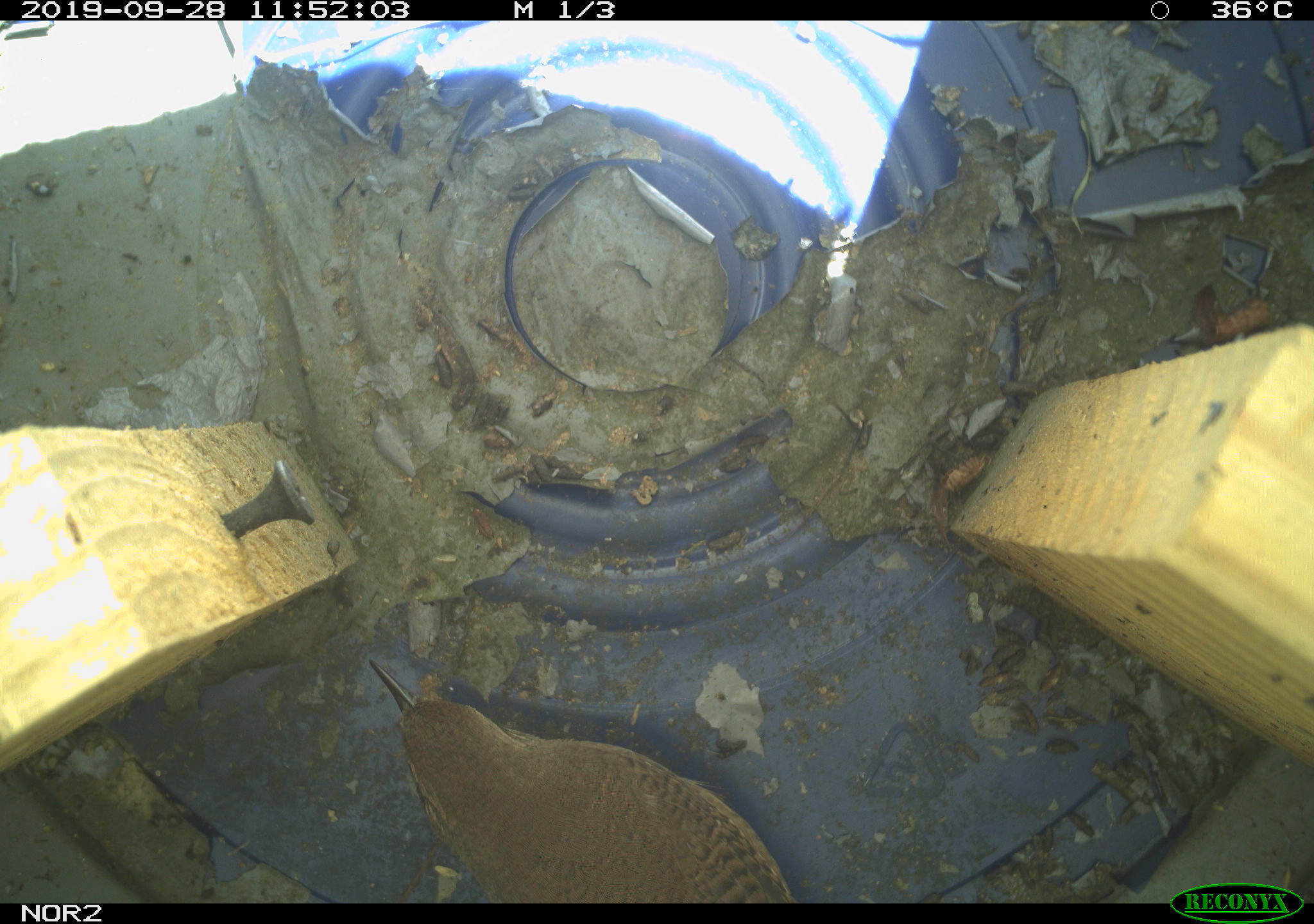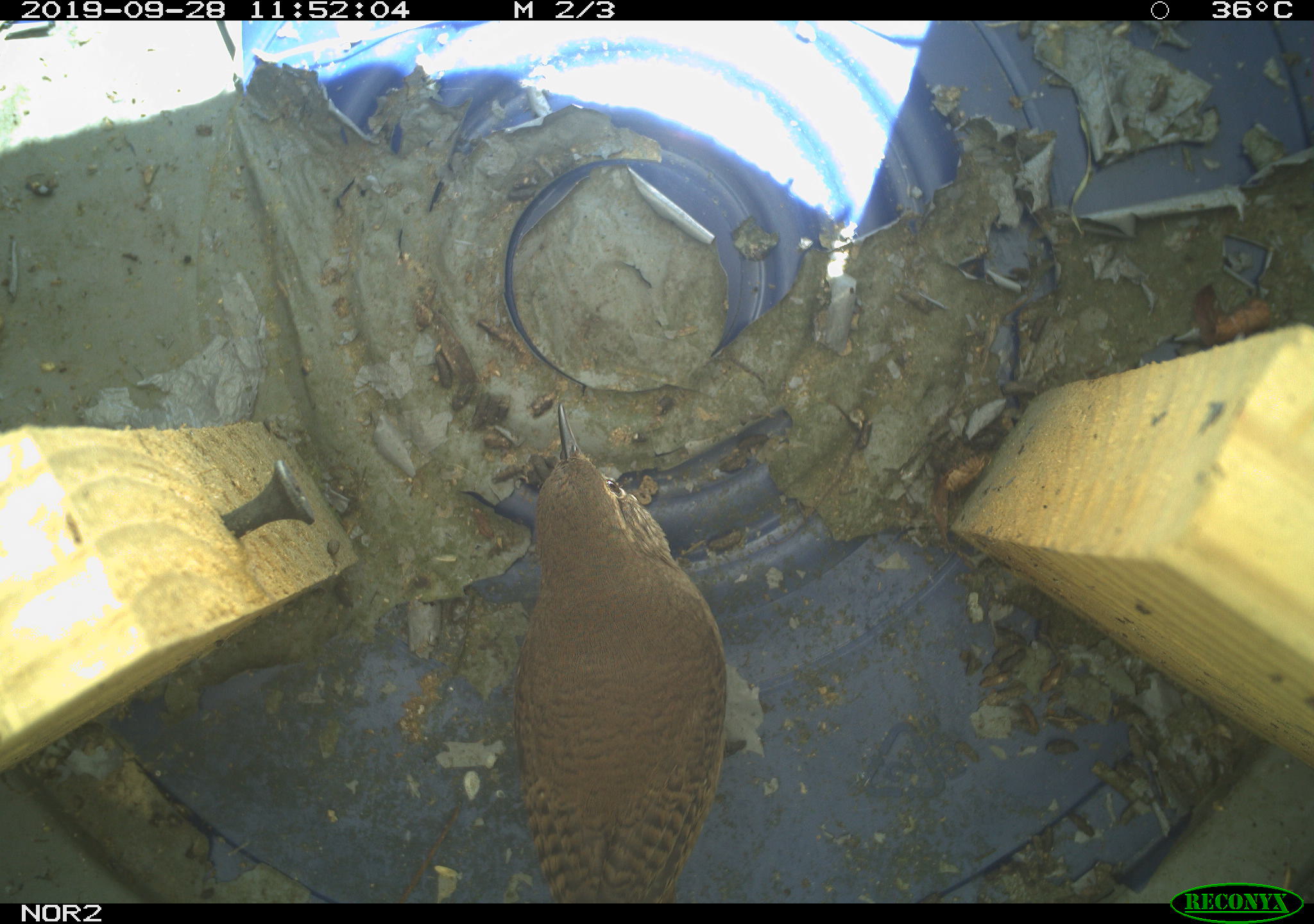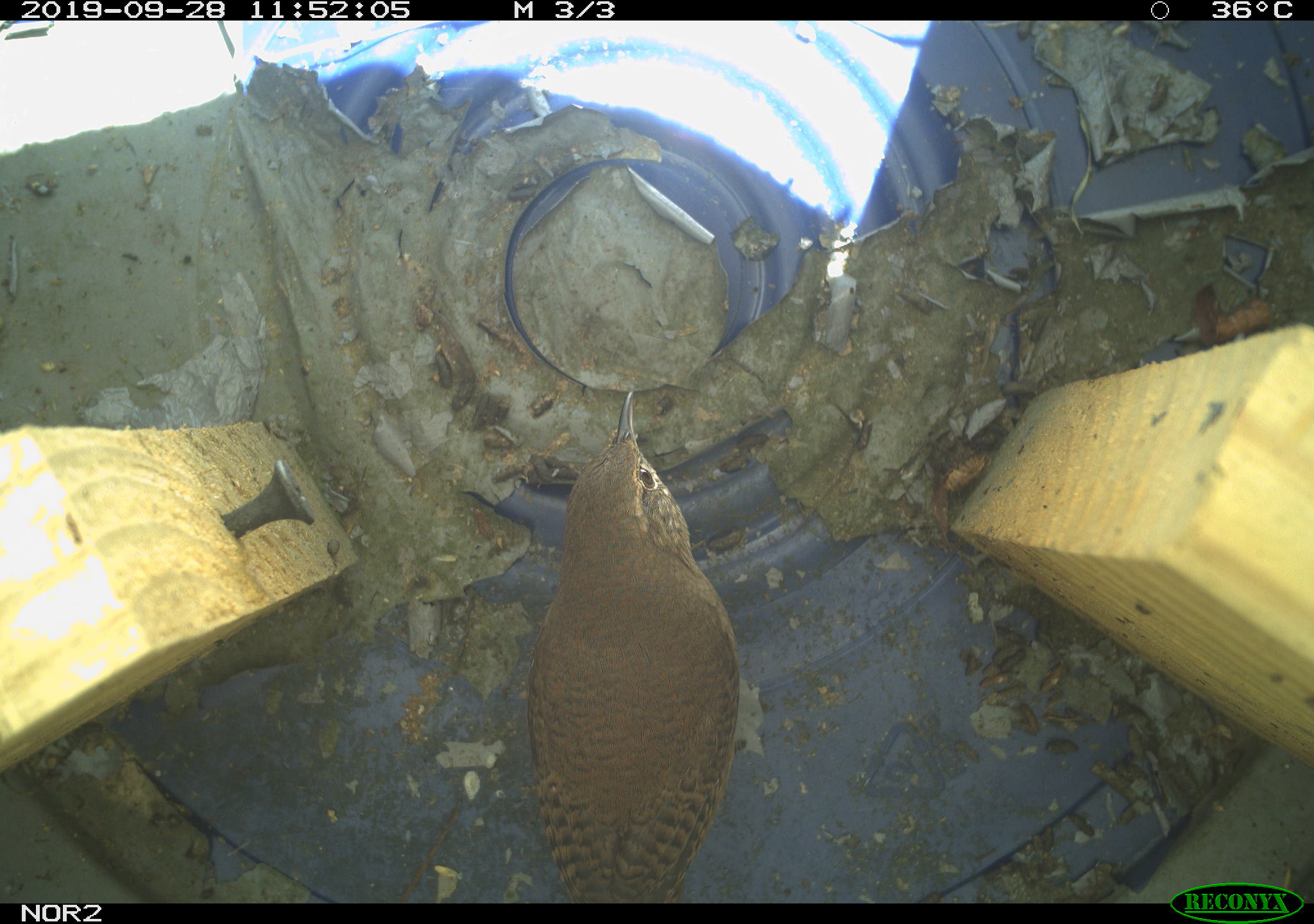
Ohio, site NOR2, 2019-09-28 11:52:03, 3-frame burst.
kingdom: Animalia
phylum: Chordata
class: Aves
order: Passeriformes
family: Troglodytidae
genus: Troglodytes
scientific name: Troglodytes aedon aedon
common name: northern house wren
Northern house wren (Troglodytes aedon aedon).